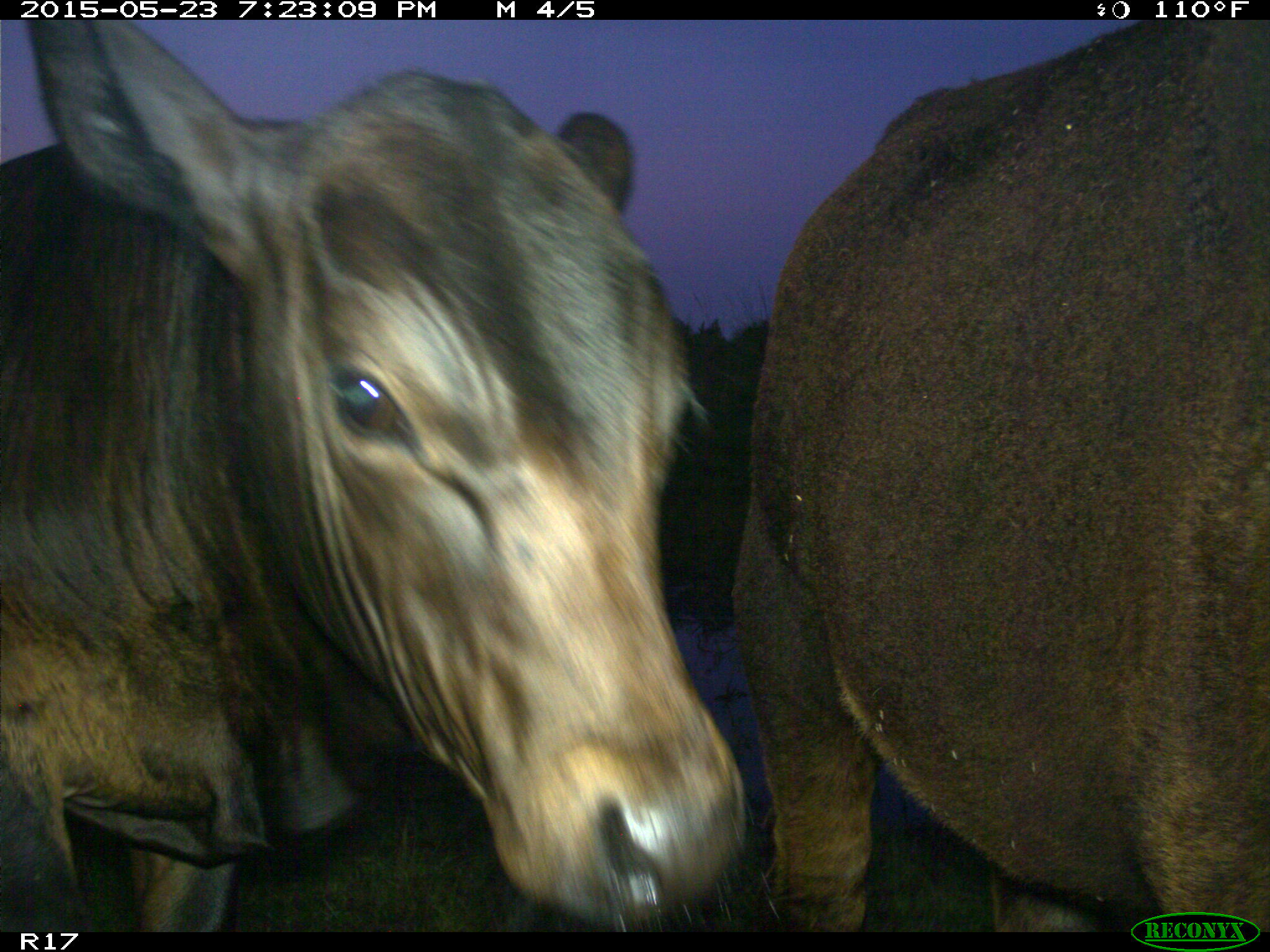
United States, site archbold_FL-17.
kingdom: Animalia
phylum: Chordata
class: Mammalia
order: Artiodactyla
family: Bovidae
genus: Bos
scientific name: Bos taurus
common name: domestic cow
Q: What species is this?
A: Bos taurus (domestic cow).